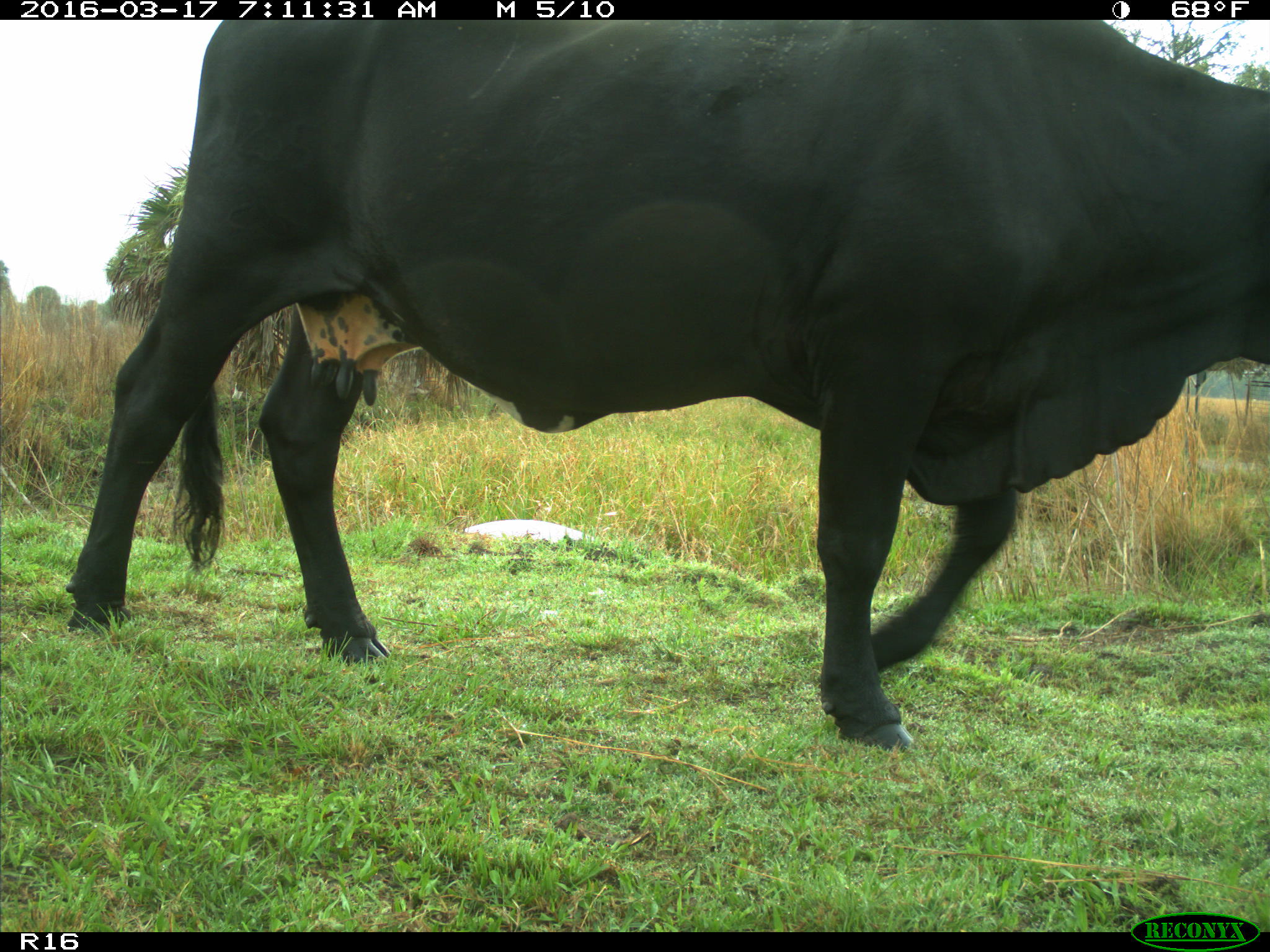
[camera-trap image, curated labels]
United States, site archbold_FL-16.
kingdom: Animalia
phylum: Chordata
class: Mammalia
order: Artiodactyla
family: Bovidae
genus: Bos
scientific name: Bos taurus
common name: domestic cow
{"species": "Bos taurus (domestic cow)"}